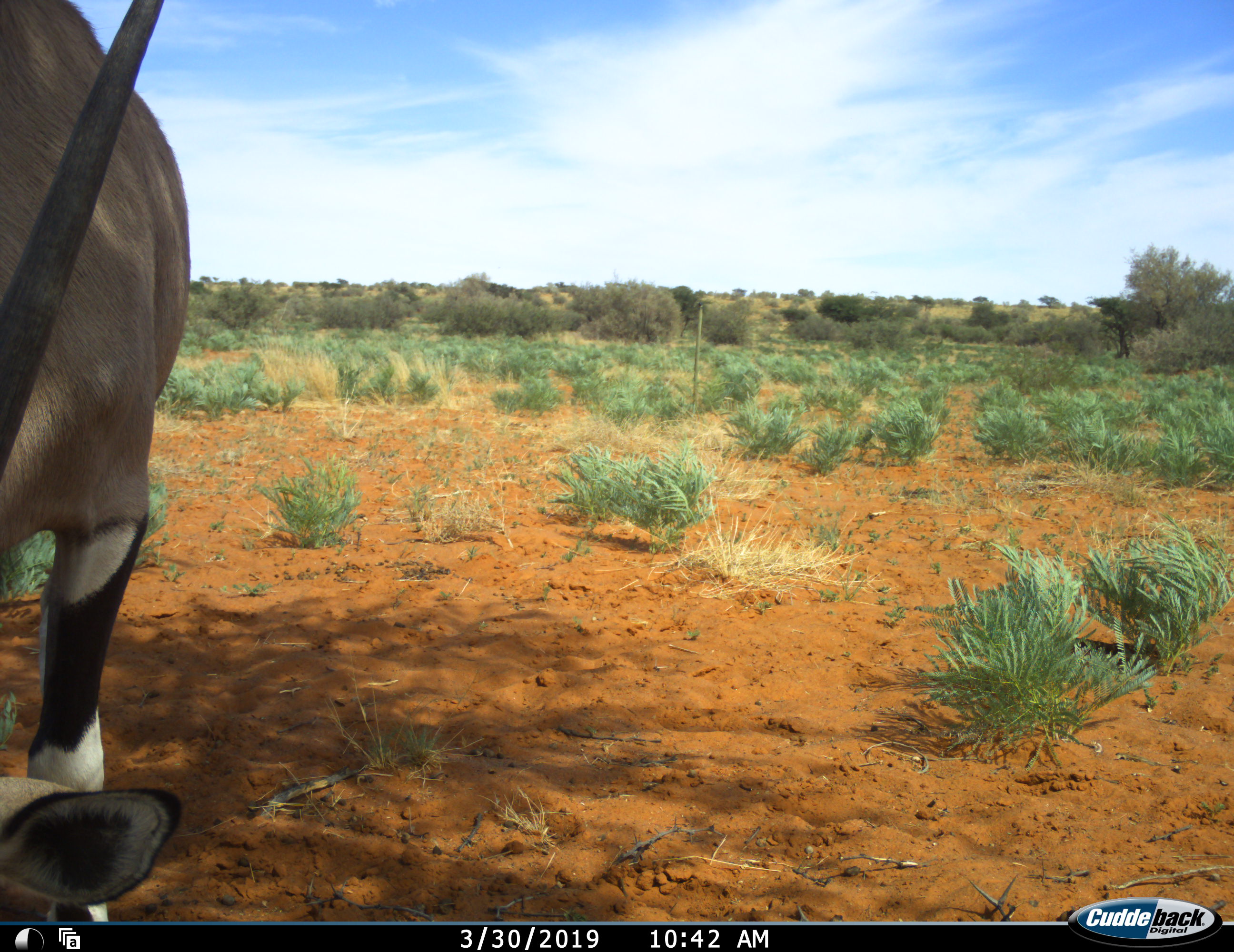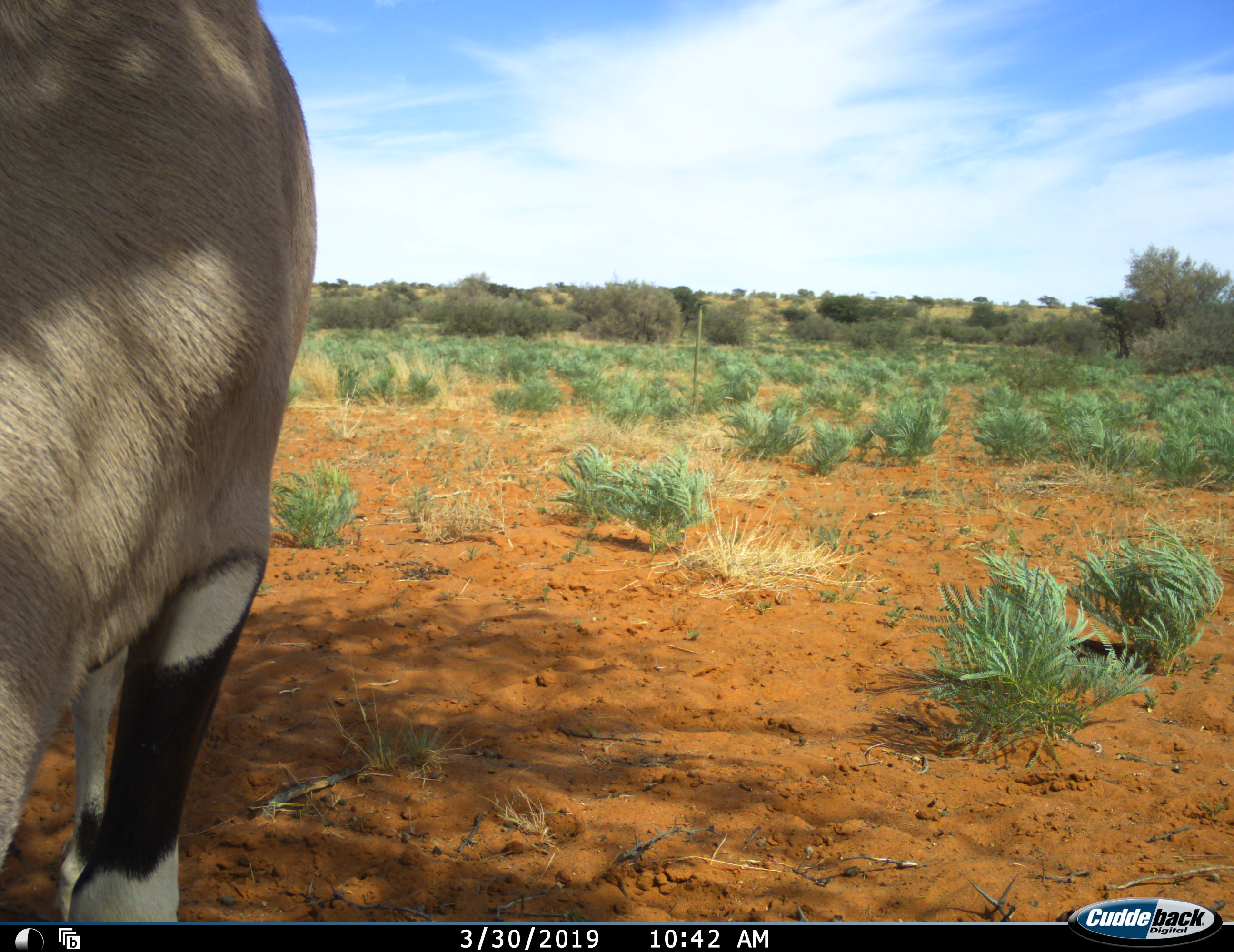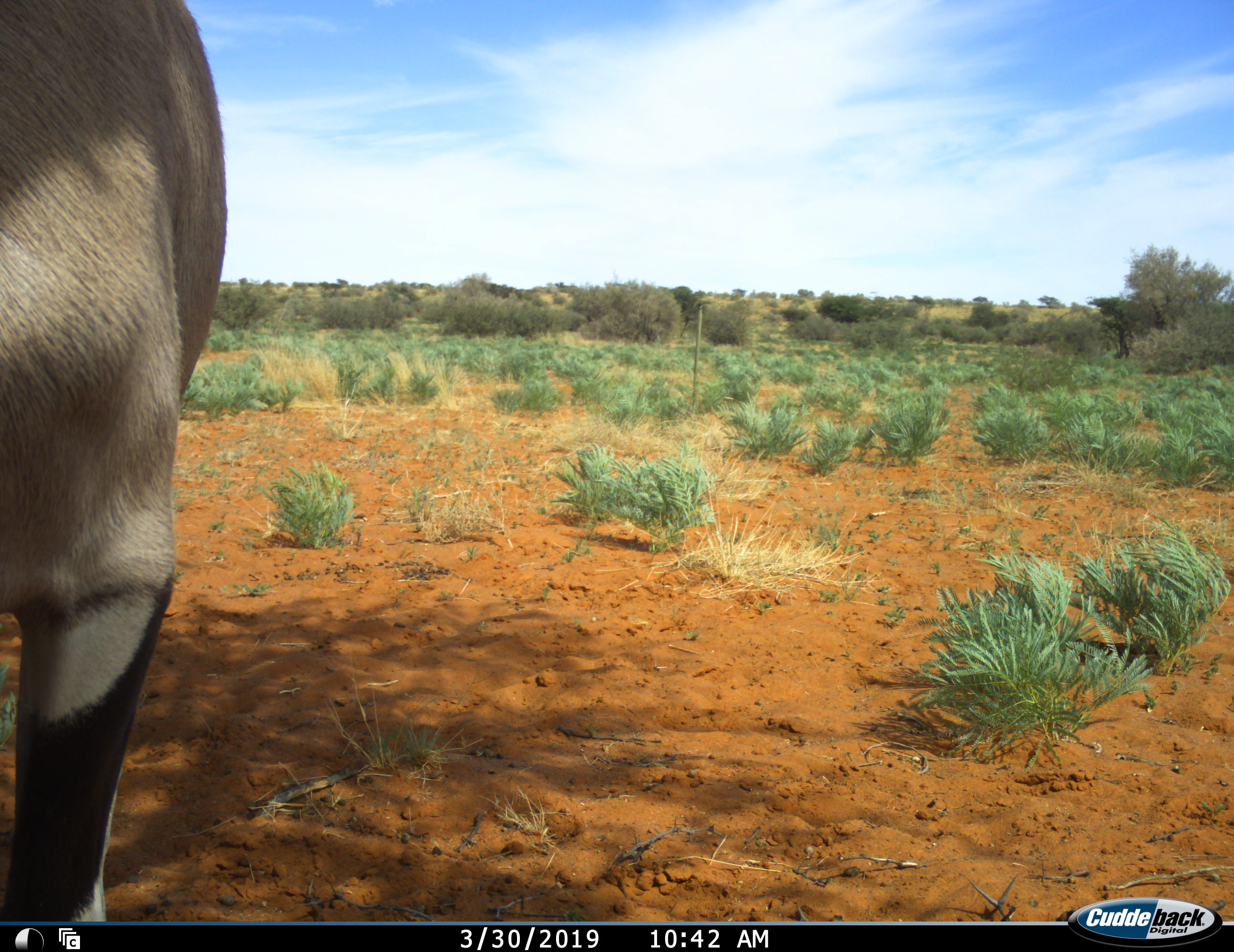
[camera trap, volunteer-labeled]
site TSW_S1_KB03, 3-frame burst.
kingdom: Animalia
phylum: Chordata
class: Mammalia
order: Artiodactyla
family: Bovidae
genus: Oryx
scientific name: Oryx gazella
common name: gemsbok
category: oryx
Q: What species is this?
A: Oryx (gemsbok) (Oryx gazella).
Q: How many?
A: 1.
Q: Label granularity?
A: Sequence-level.